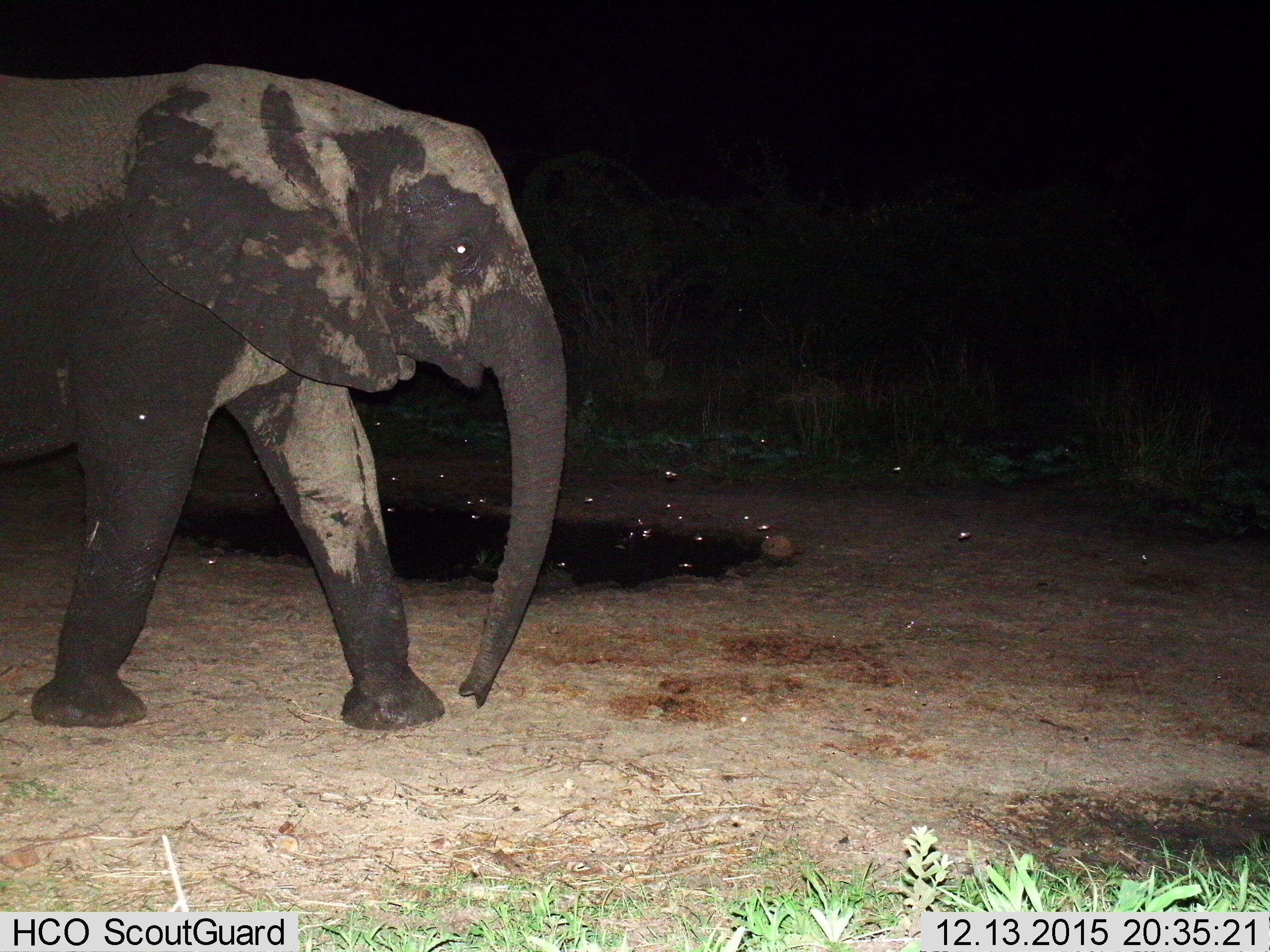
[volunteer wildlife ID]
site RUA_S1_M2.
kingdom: Animalia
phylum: Chordata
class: Mammalia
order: Proboscidea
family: Elephantidae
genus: Loxodonta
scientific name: Loxodonta africana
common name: african bush elephant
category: elephant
Elephant (african bush elephant) (Loxodonta africana), count 1. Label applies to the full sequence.